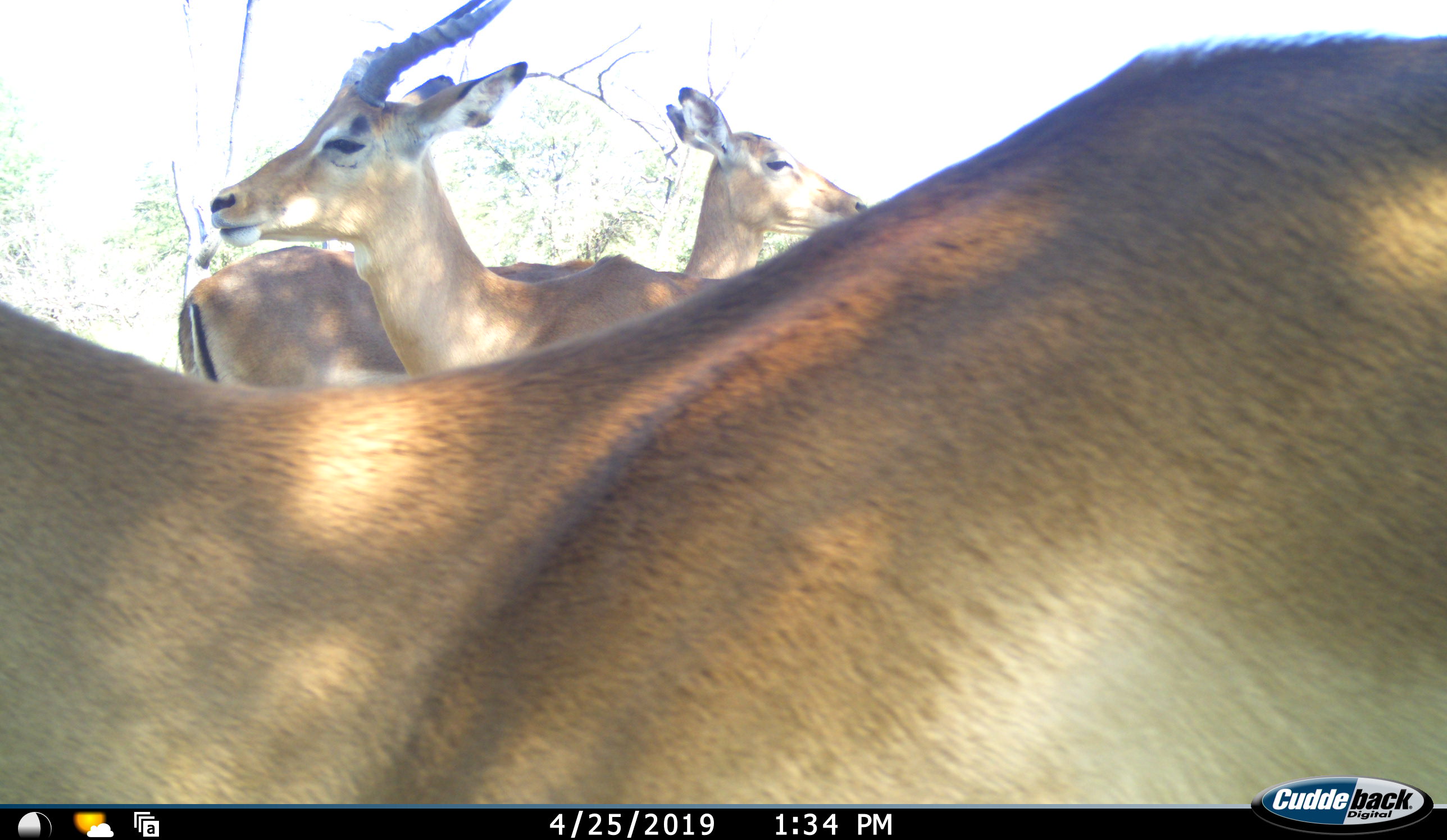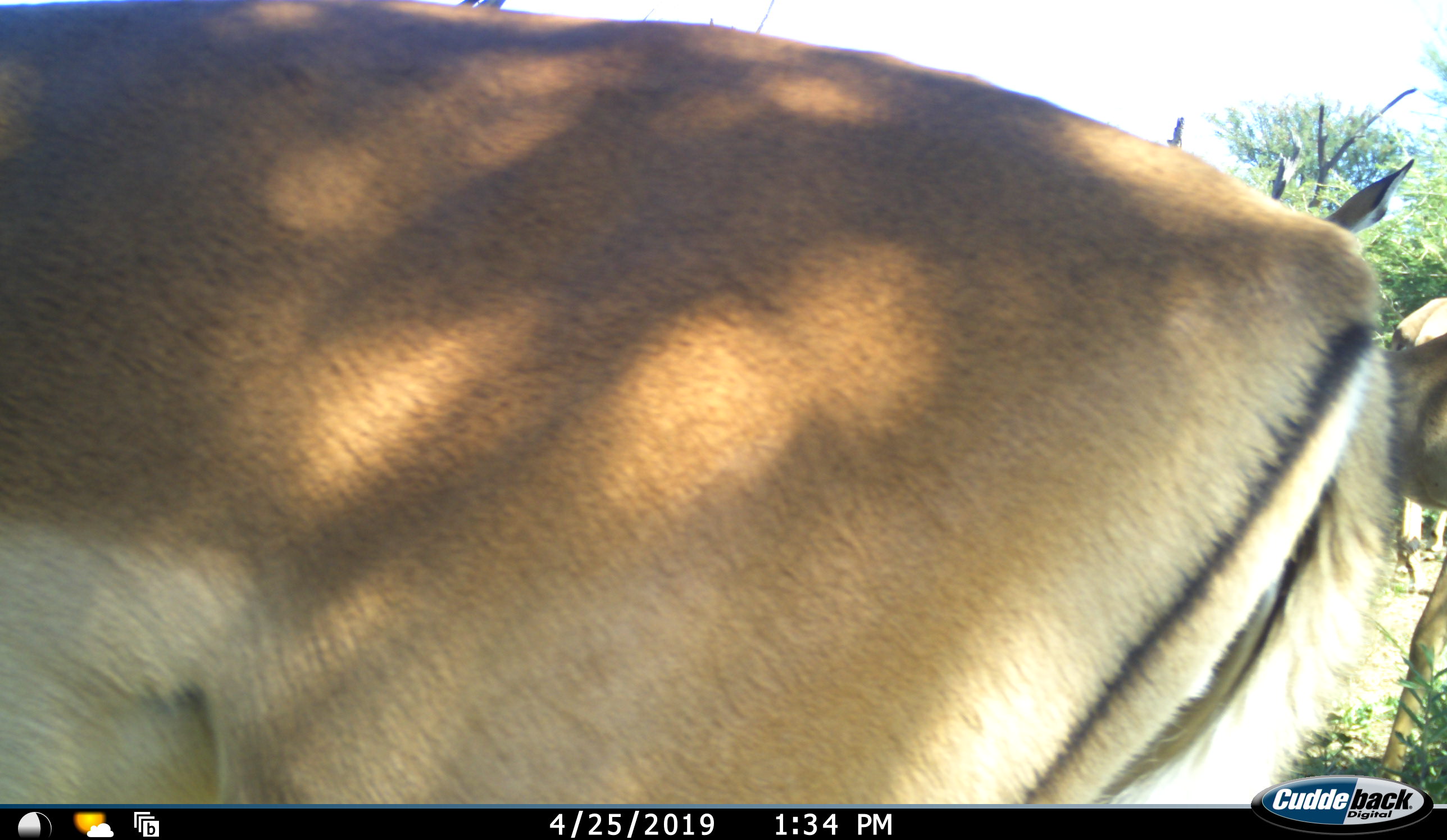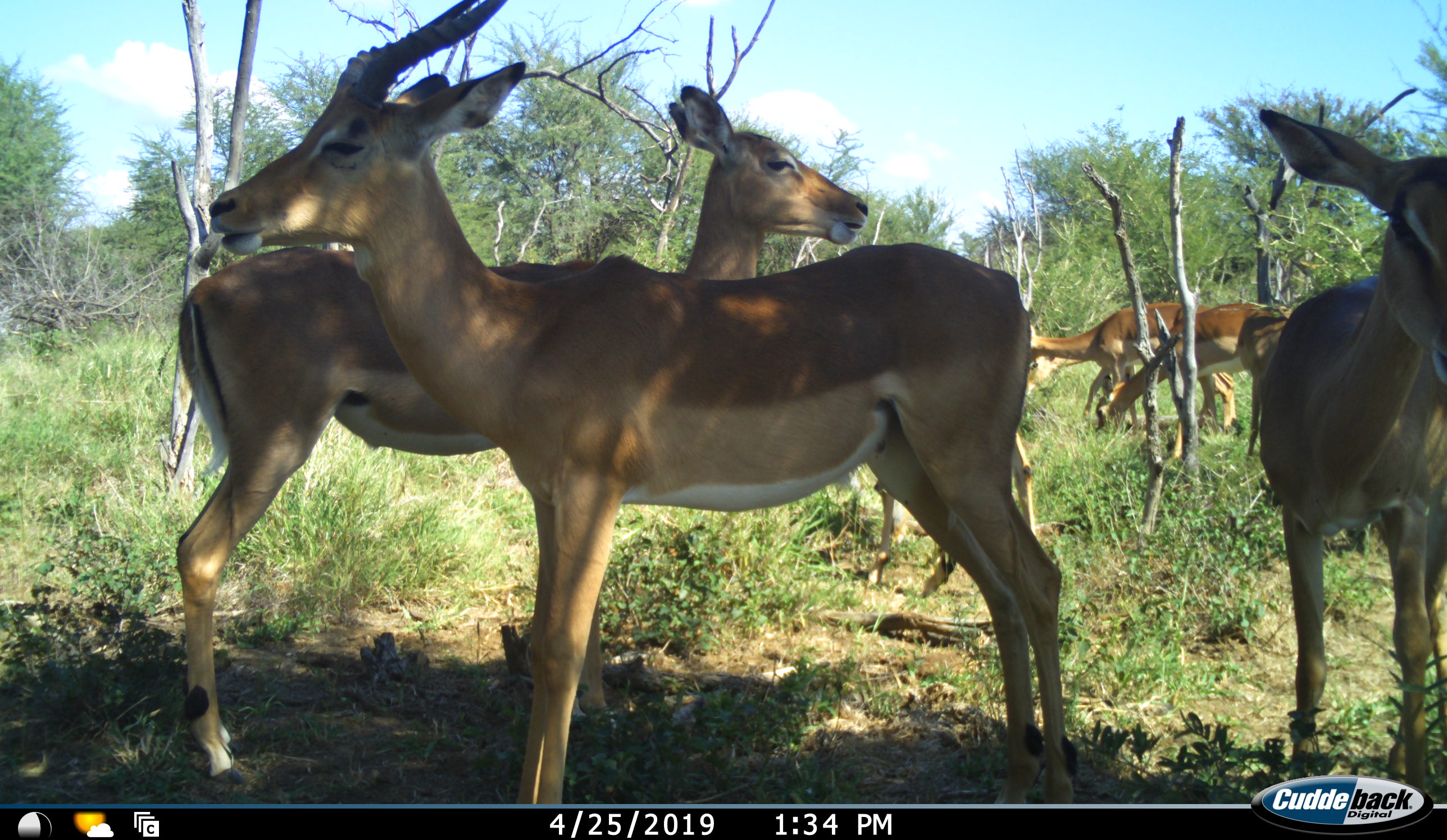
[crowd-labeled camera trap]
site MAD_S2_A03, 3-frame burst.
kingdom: Animalia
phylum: Chordata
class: Mammalia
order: Artiodactyla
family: Bovidae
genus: Aepyceros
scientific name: Aepyceros melampus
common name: impala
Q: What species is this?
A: Impala (Aepyceros melampus).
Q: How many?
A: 6.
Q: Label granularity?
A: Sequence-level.